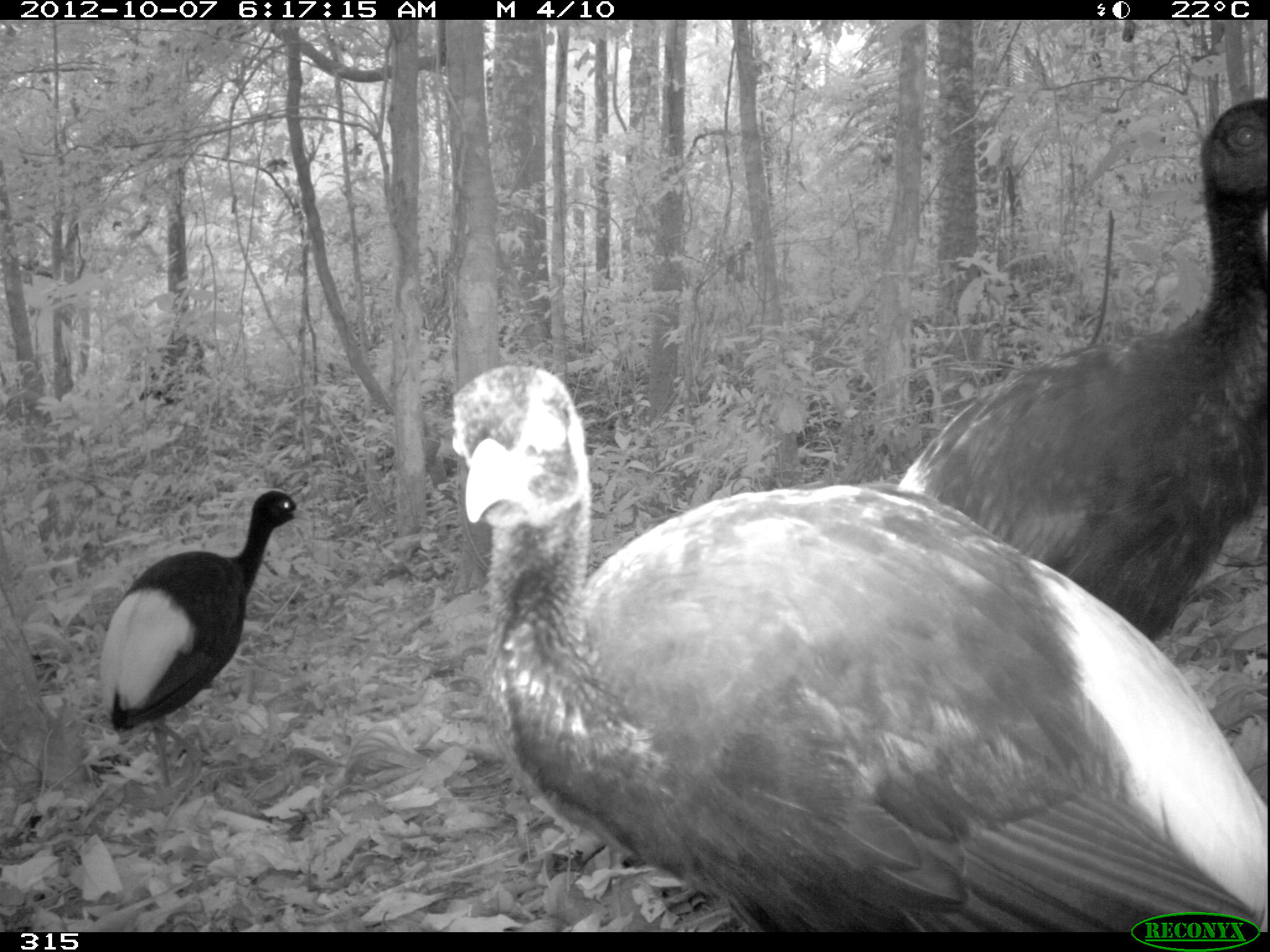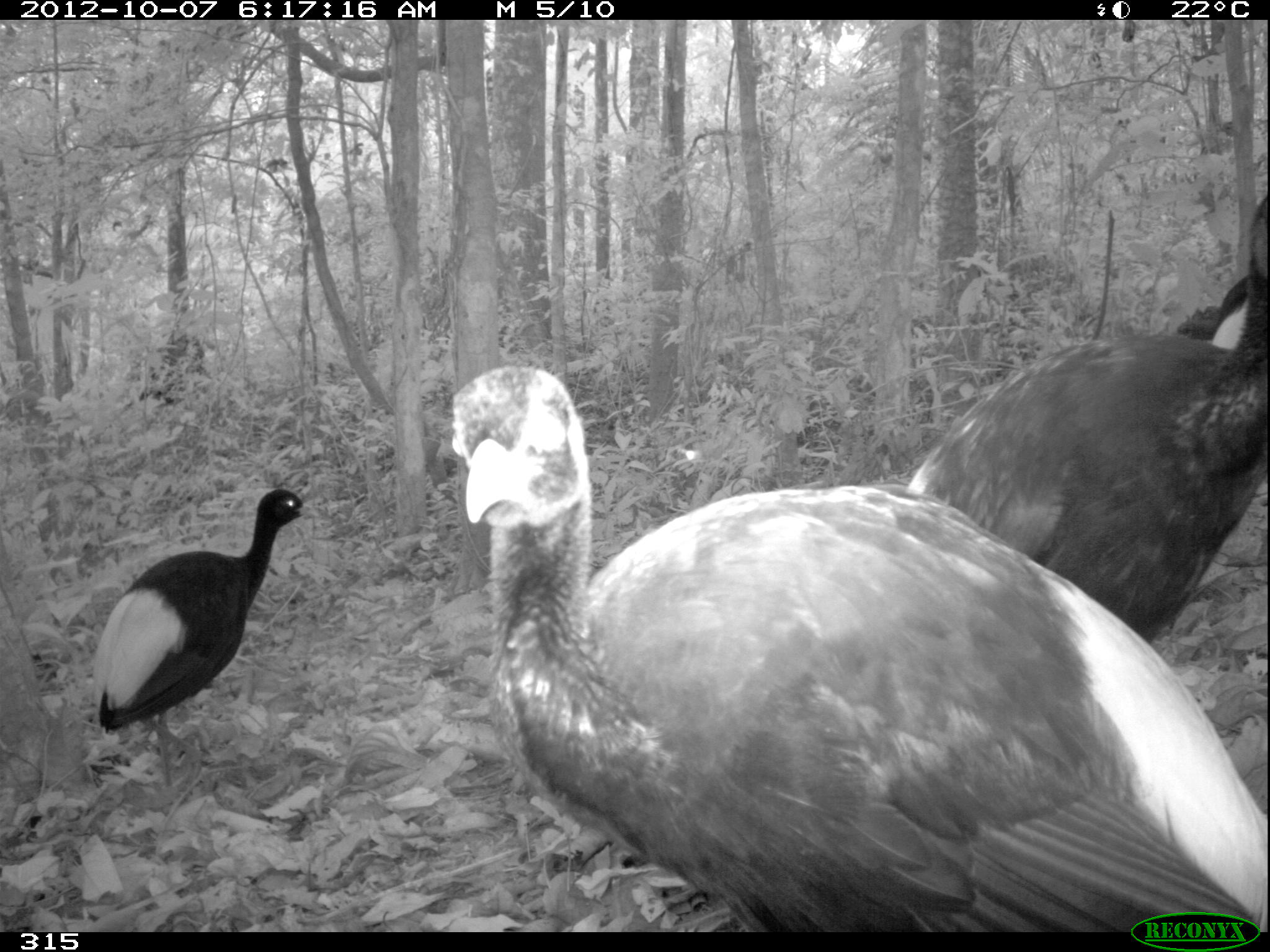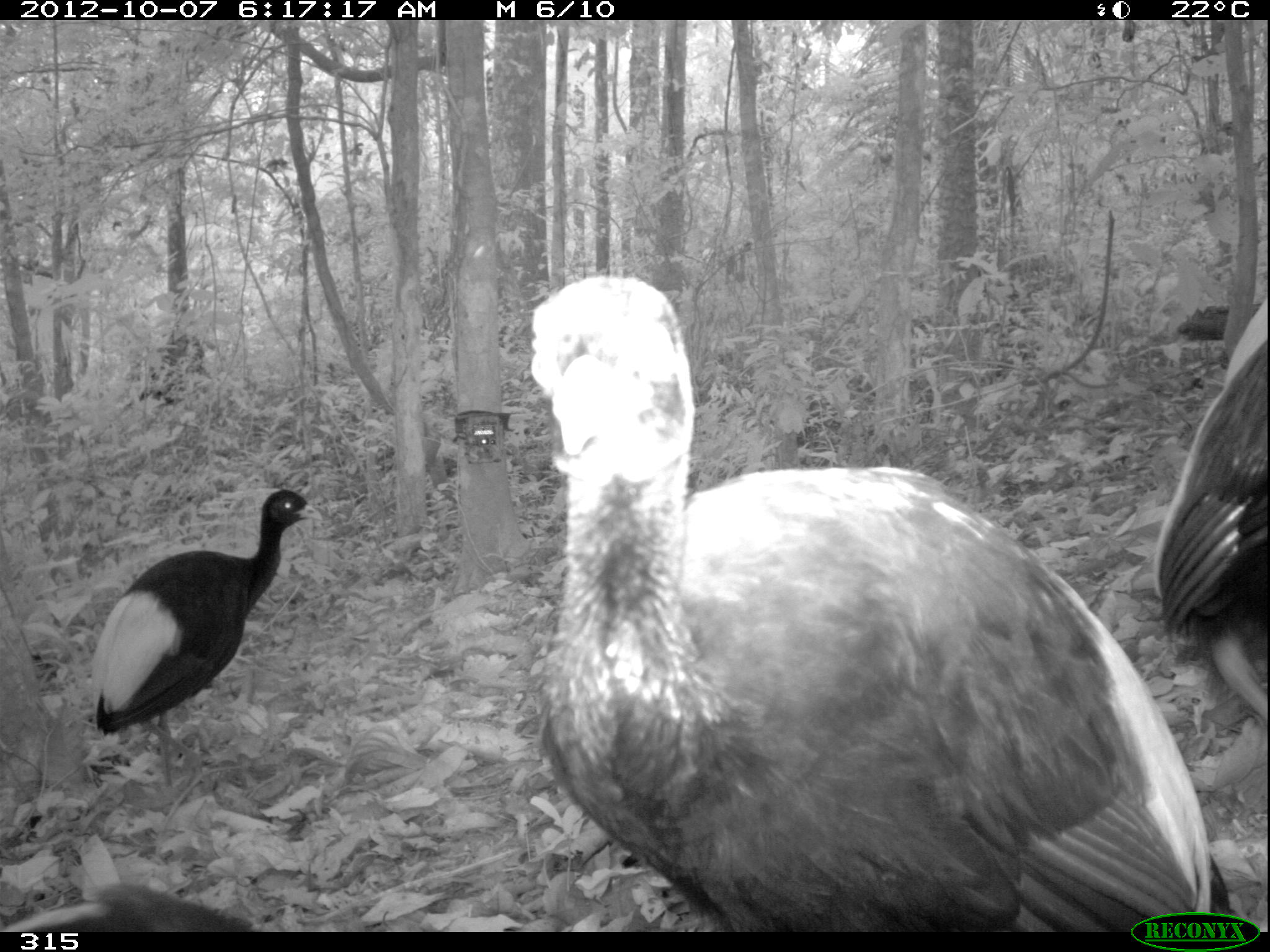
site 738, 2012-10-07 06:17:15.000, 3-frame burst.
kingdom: Animalia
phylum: Chordata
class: Aves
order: Gruiformes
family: Psophiidae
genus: Psophia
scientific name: Psophia leucoptera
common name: pale-winged trumpeter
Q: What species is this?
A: Psophia leucoptera (pale-winged trumpeter).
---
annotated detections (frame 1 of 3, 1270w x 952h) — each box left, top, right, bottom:
psophia leucoptera: 445, 364, 1270, 932; 893, 86, 1265, 644; 94, 489, 317, 793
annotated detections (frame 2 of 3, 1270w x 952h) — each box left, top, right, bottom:
psophia leucoptera: 434, 362, 1269, 928; 901, 192, 1270, 643; 92, 486, 318, 785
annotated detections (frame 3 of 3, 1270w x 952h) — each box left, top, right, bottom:
psophia leucoptera: 523, 271, 1228, 930; 85, 486, 326, 789; 1148, 290, 1267, 736; 0, 880, 258, 934